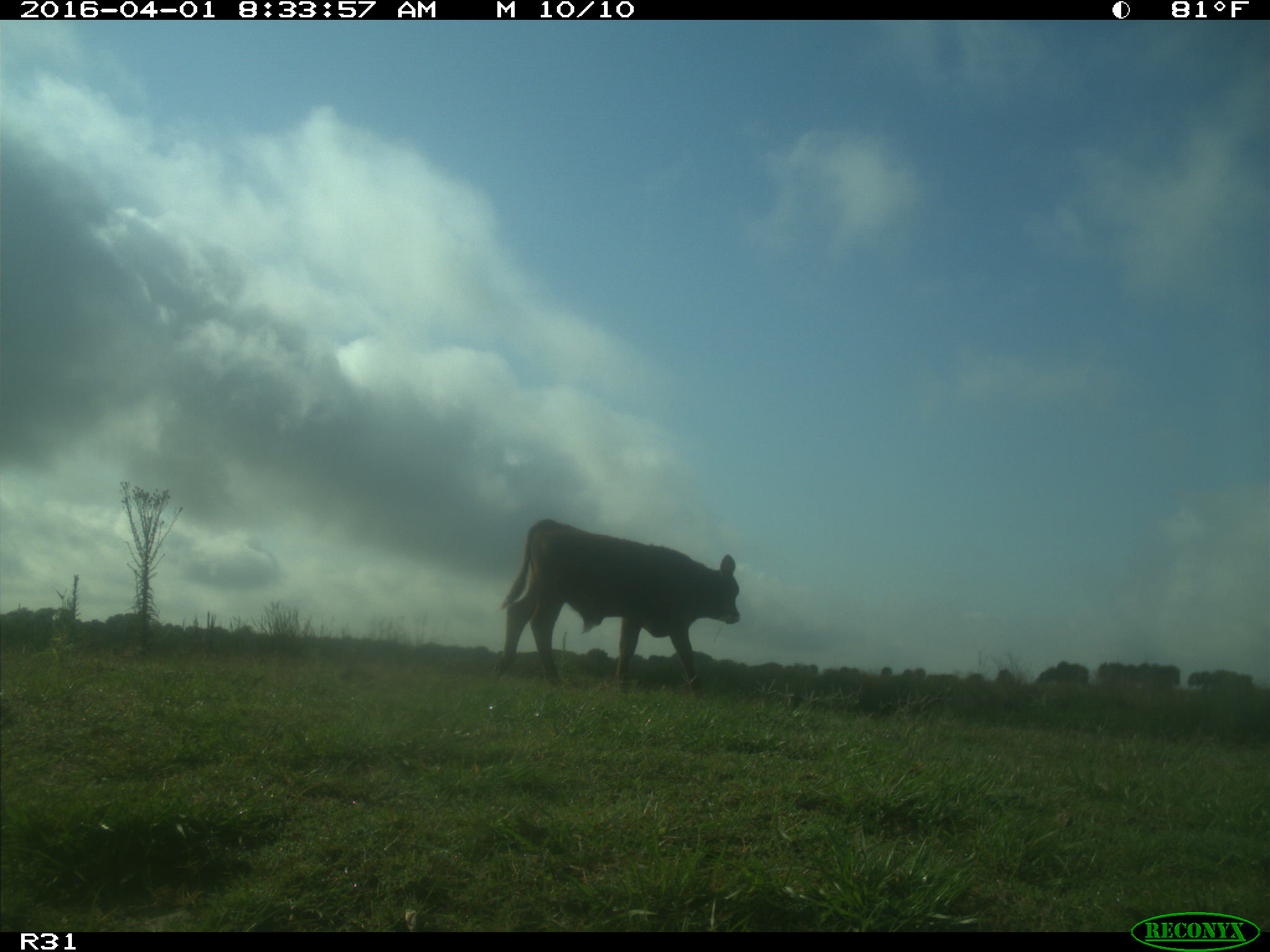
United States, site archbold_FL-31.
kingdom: Animalia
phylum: Chordata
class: Mammalia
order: Artiodactyla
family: Bovidae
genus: Bos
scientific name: Bos taurus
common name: domestic cow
Bos taurus (domestic cow).